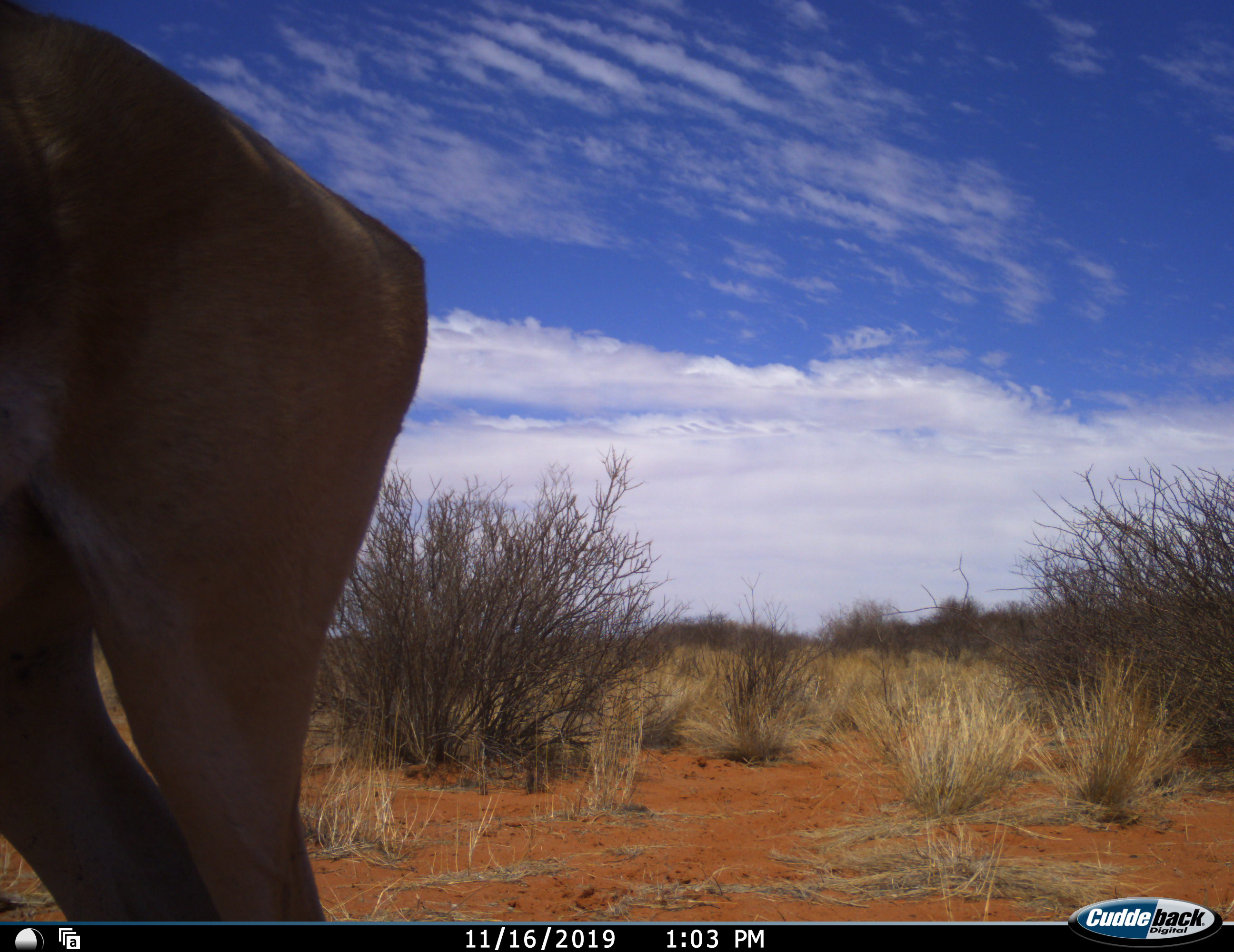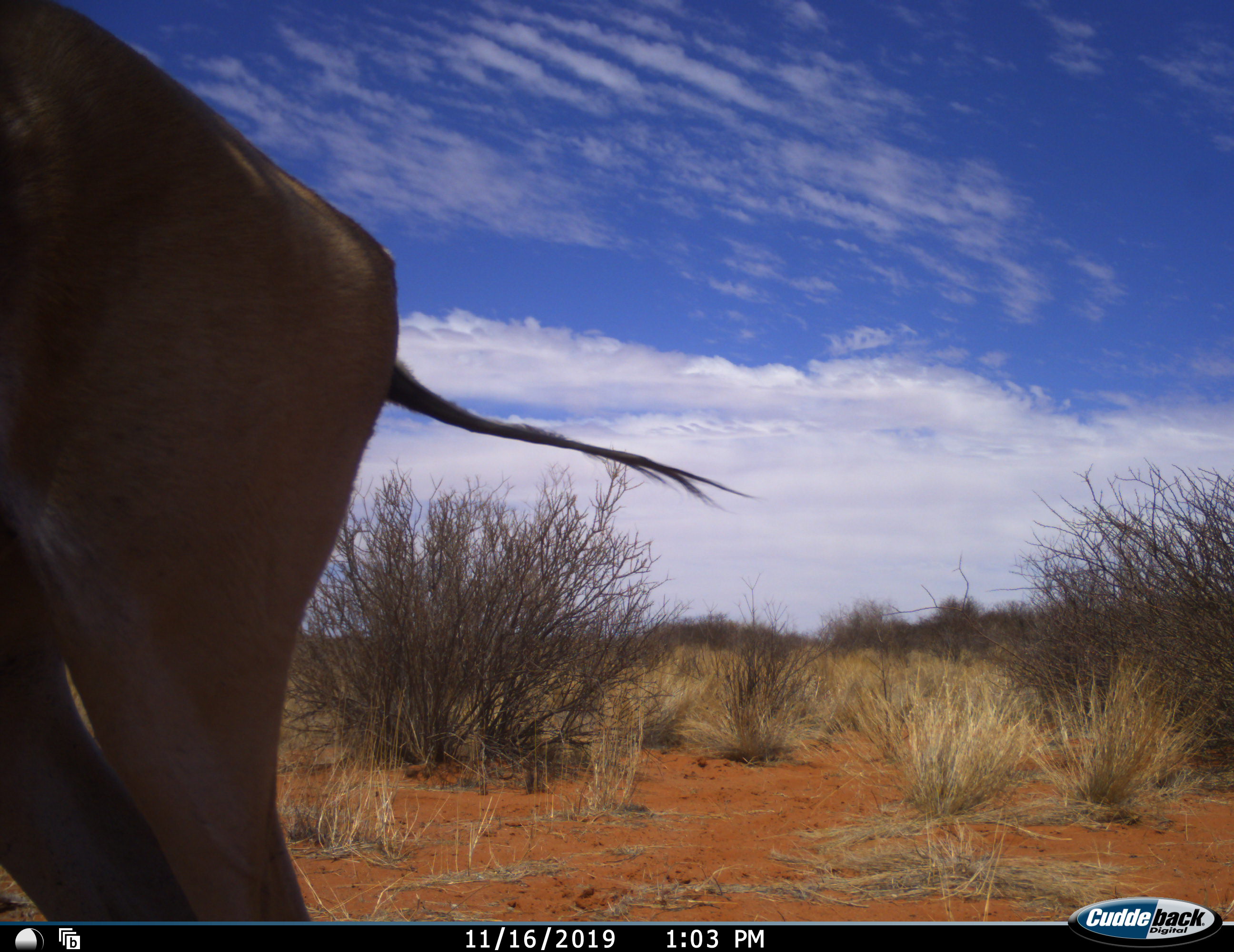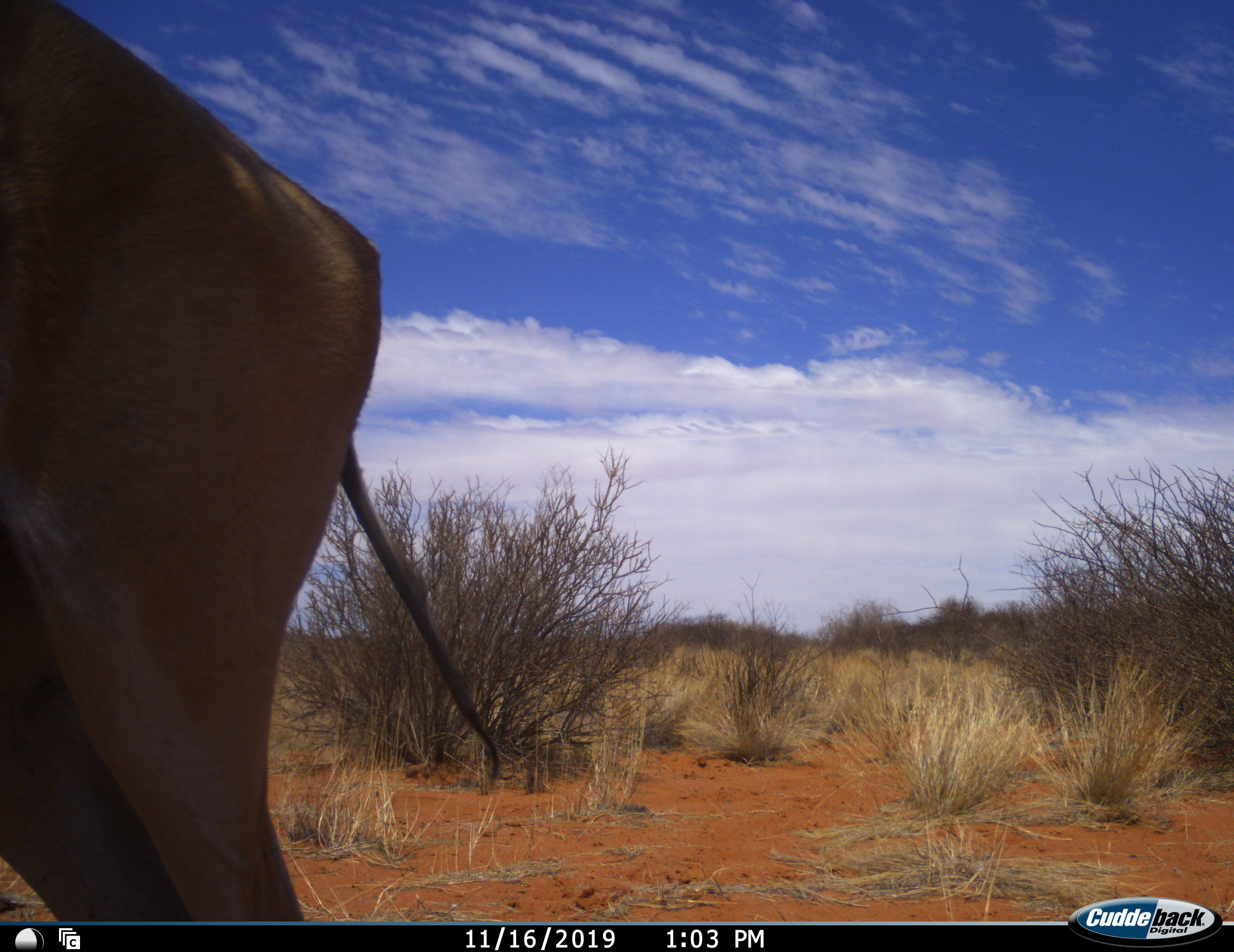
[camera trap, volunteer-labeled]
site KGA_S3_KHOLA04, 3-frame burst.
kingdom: Animalia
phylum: Chordata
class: Mammalia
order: Artiodactyla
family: Bovidae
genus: Antidorcas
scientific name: Antidorcas marsupialis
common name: springbok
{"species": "springbok (Antidorcas marsupialis)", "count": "1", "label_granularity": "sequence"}